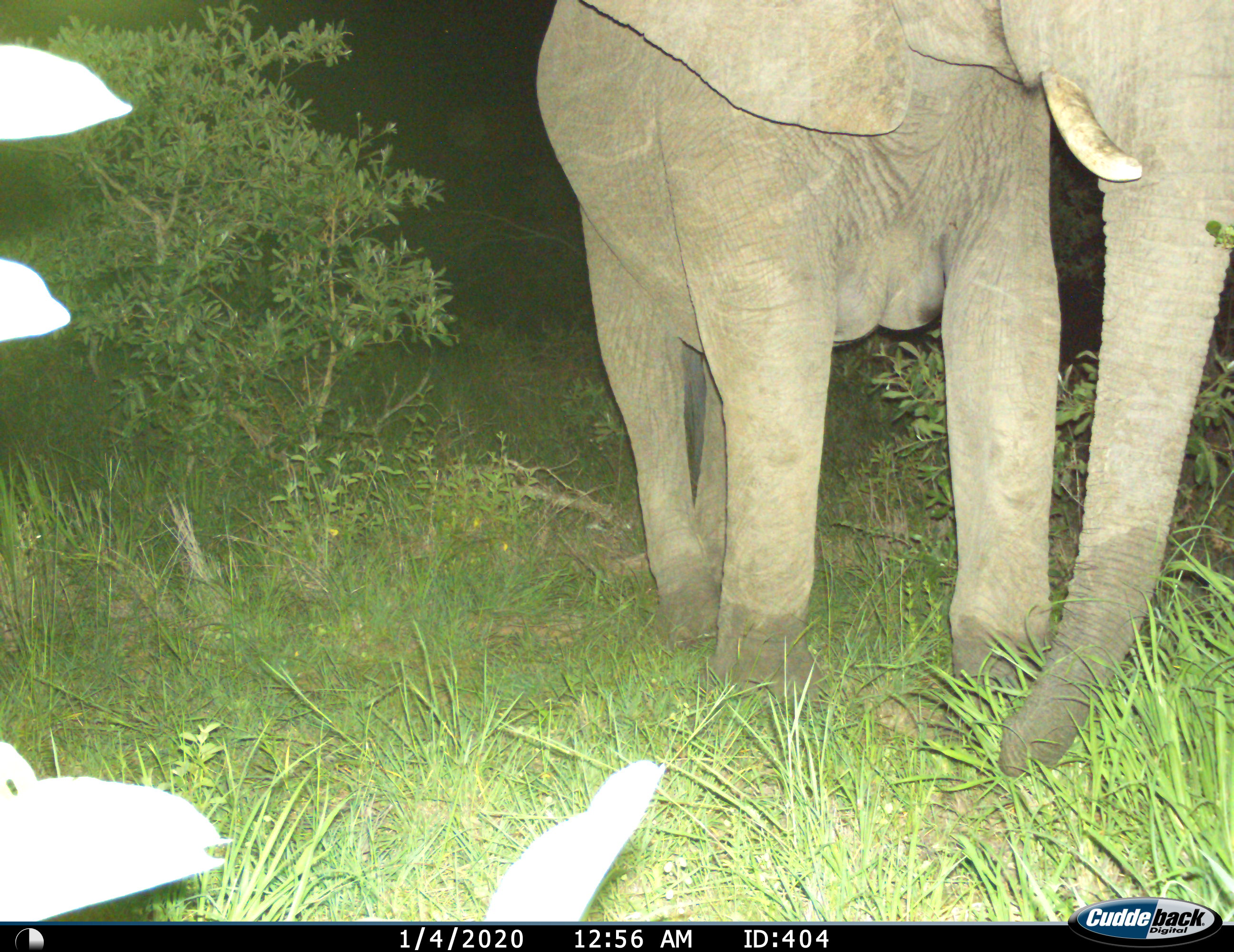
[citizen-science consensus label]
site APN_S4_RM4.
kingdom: Animalia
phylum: Chordata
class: Mammalia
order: Proboscidea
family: Elephantidae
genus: Loxodonta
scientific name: Loxodonta africana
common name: african bush elephant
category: elephant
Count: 1.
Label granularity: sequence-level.